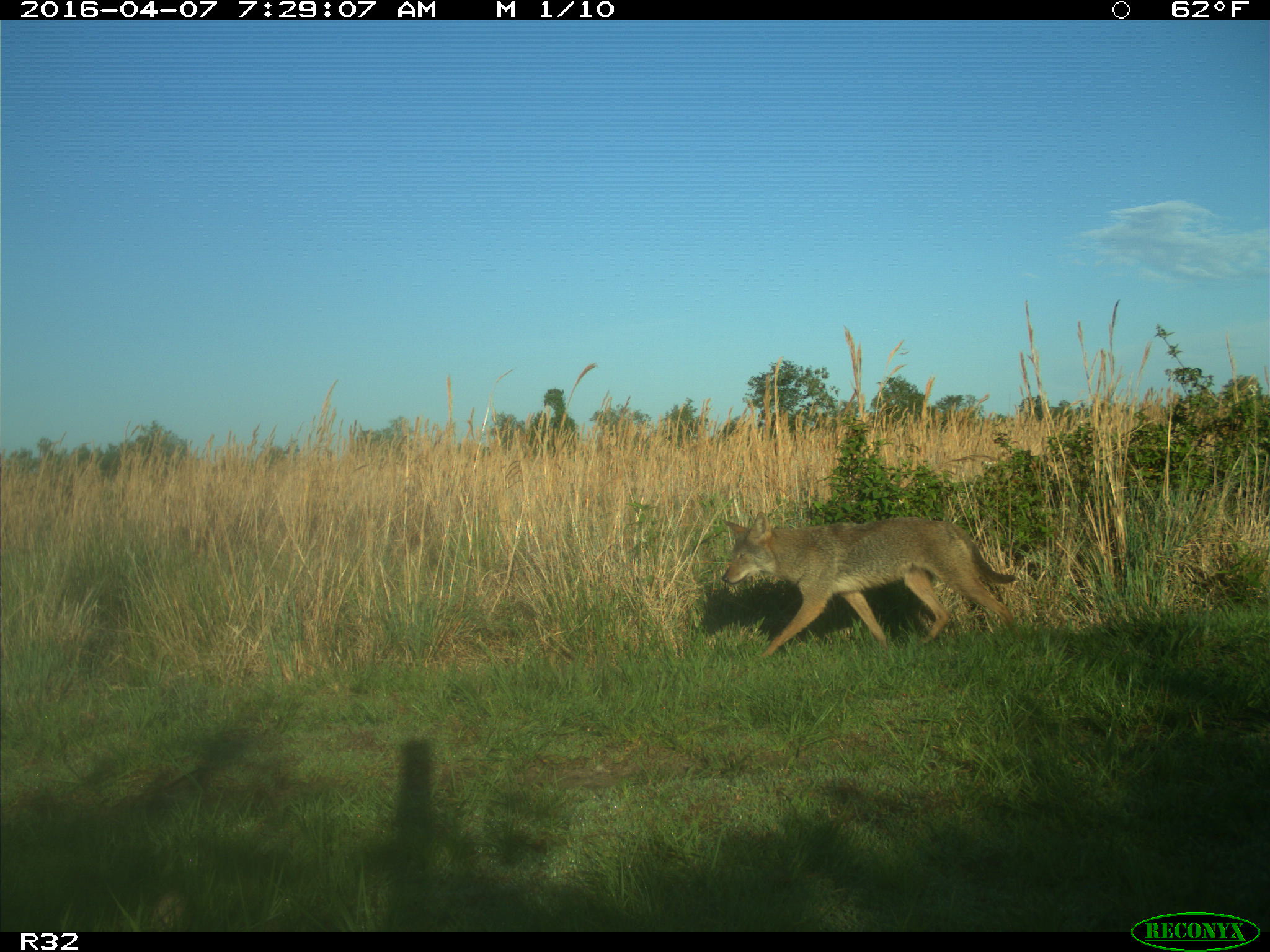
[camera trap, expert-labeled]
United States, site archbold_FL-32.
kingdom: Animalia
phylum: Chordata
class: Mammalia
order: Carnivora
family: Canidae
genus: Canis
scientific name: Canis latrans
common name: coyote